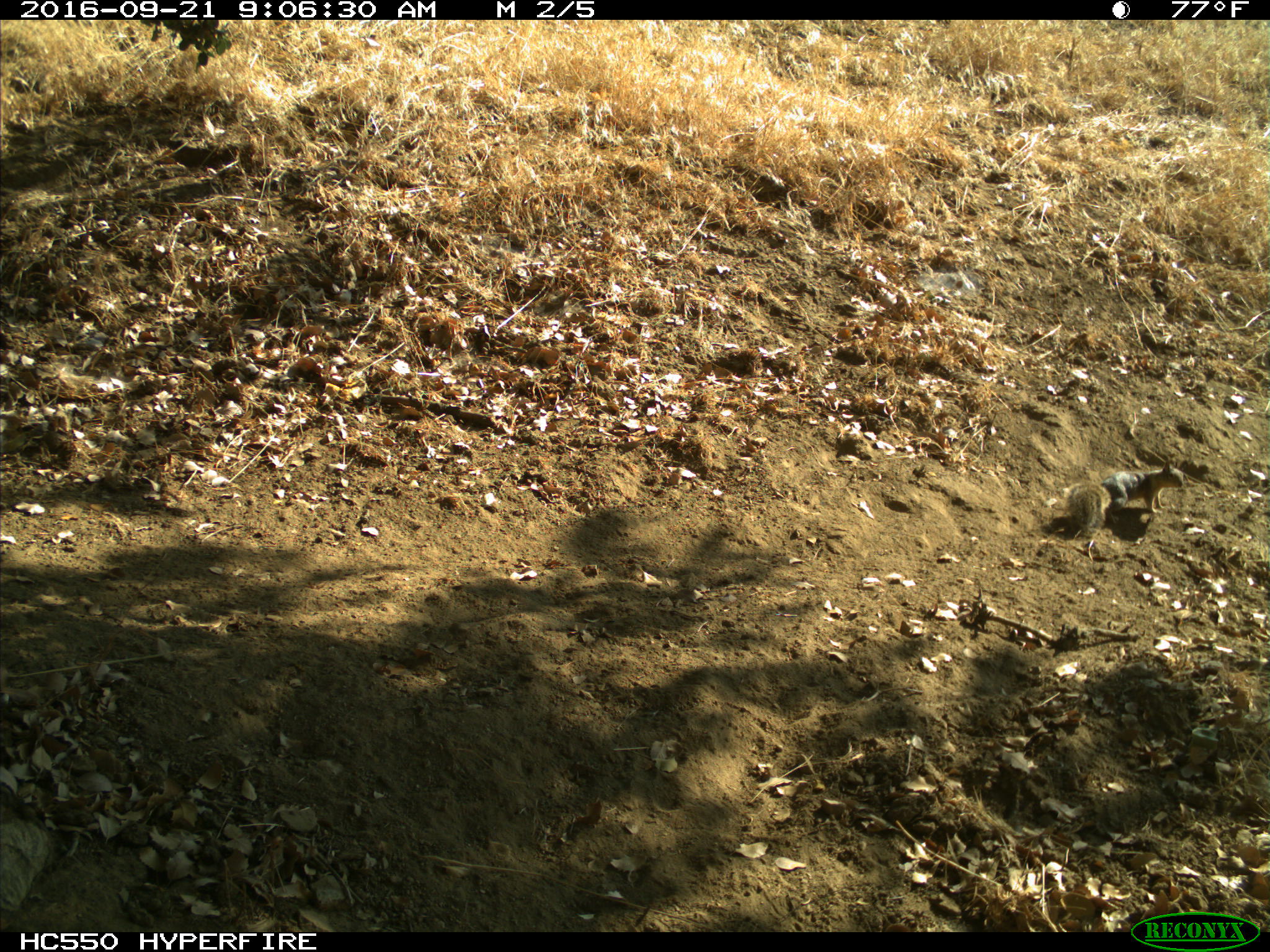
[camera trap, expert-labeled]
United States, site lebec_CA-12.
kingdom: Animalia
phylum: Chordata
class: Mammalia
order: Rodentia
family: Sciuridae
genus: Otospermophilus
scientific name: Otospermophilus beecheyi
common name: california ground squirrel